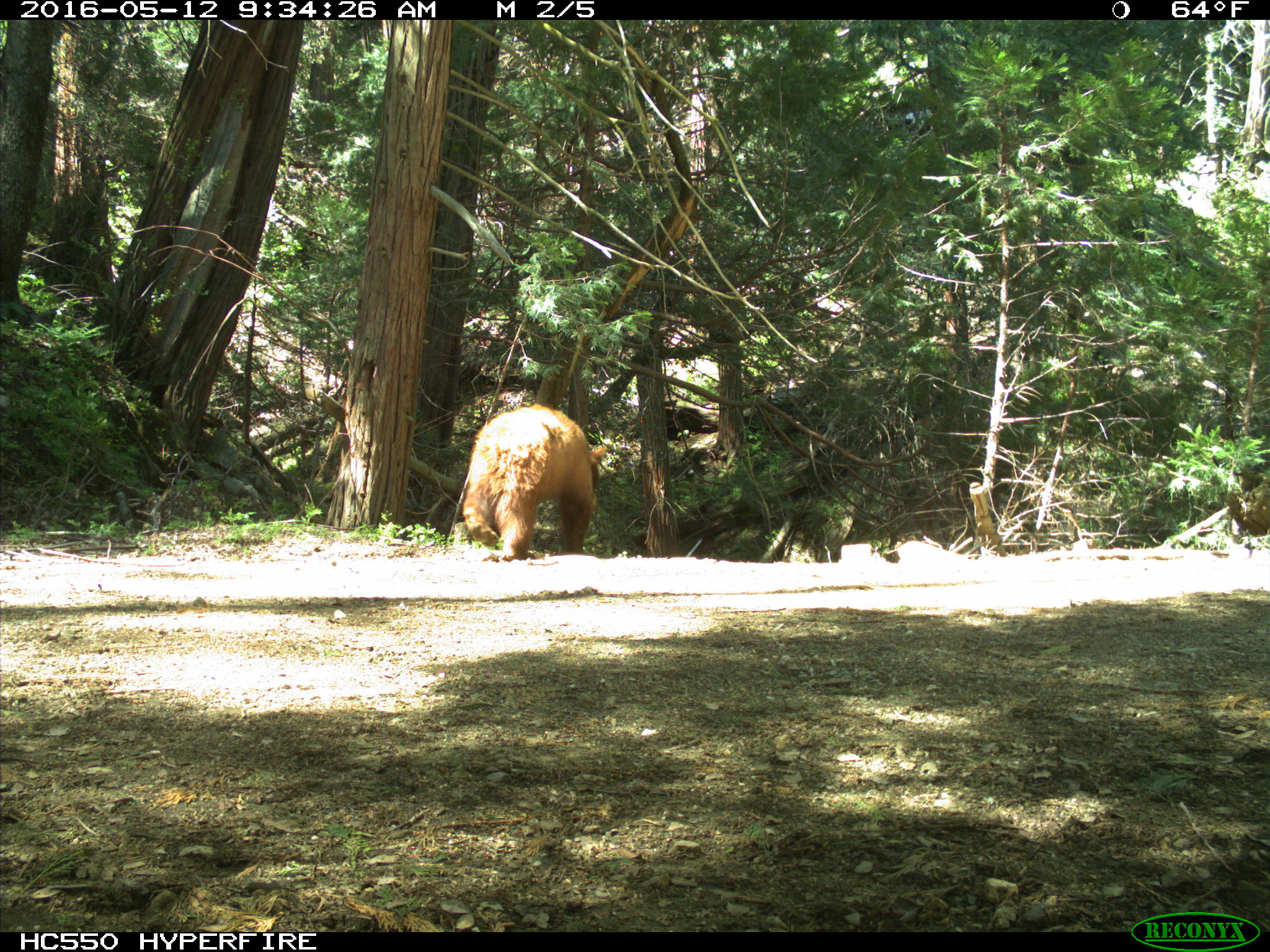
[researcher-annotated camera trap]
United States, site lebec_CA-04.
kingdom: Animalia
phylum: Chordata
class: Mammalia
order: Carnivora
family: Ursidae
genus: Ursus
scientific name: Ursus americanus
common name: american black bear